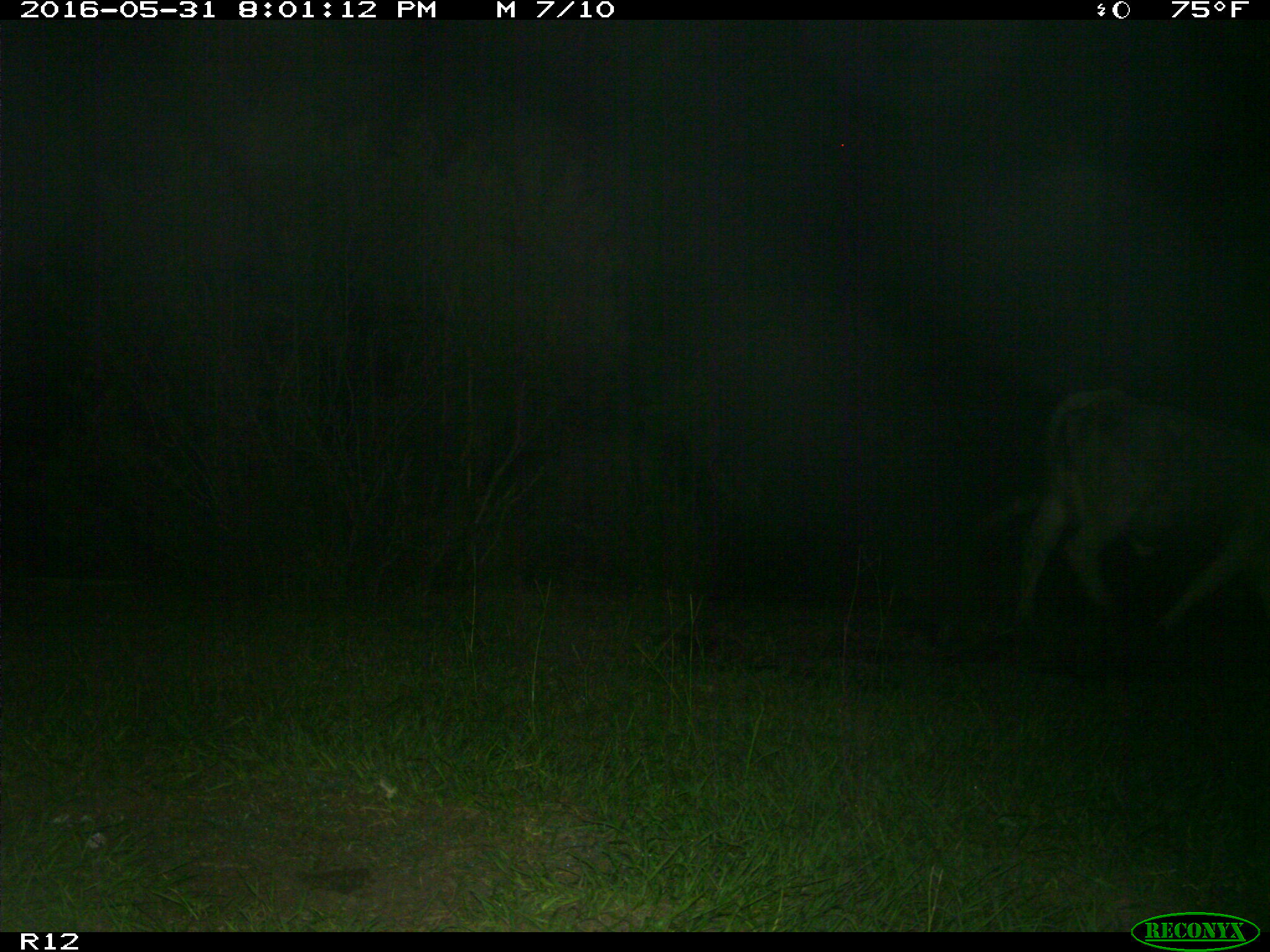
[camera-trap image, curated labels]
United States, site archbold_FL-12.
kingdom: Animalia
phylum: Chordata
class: Mammalia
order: Artiodactyla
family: Bovidae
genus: Bos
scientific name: Bos taurus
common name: domestic cow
Bos taurus (domestic cow).